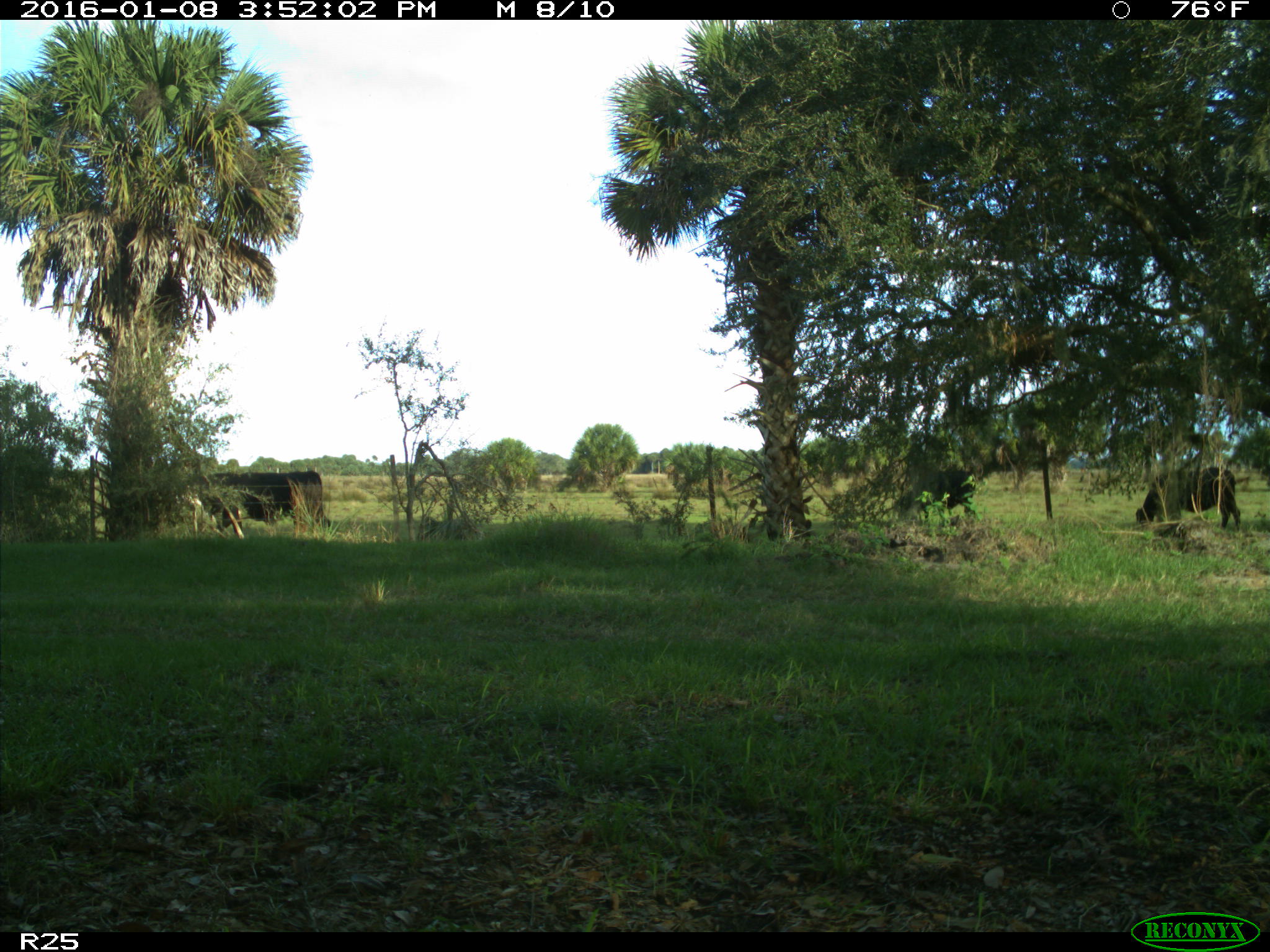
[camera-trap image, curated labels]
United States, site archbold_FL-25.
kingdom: Animalia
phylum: Chordata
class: Mammalia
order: Artiodactyla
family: Bovidae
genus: Bos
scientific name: Bos taurus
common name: domestic cow